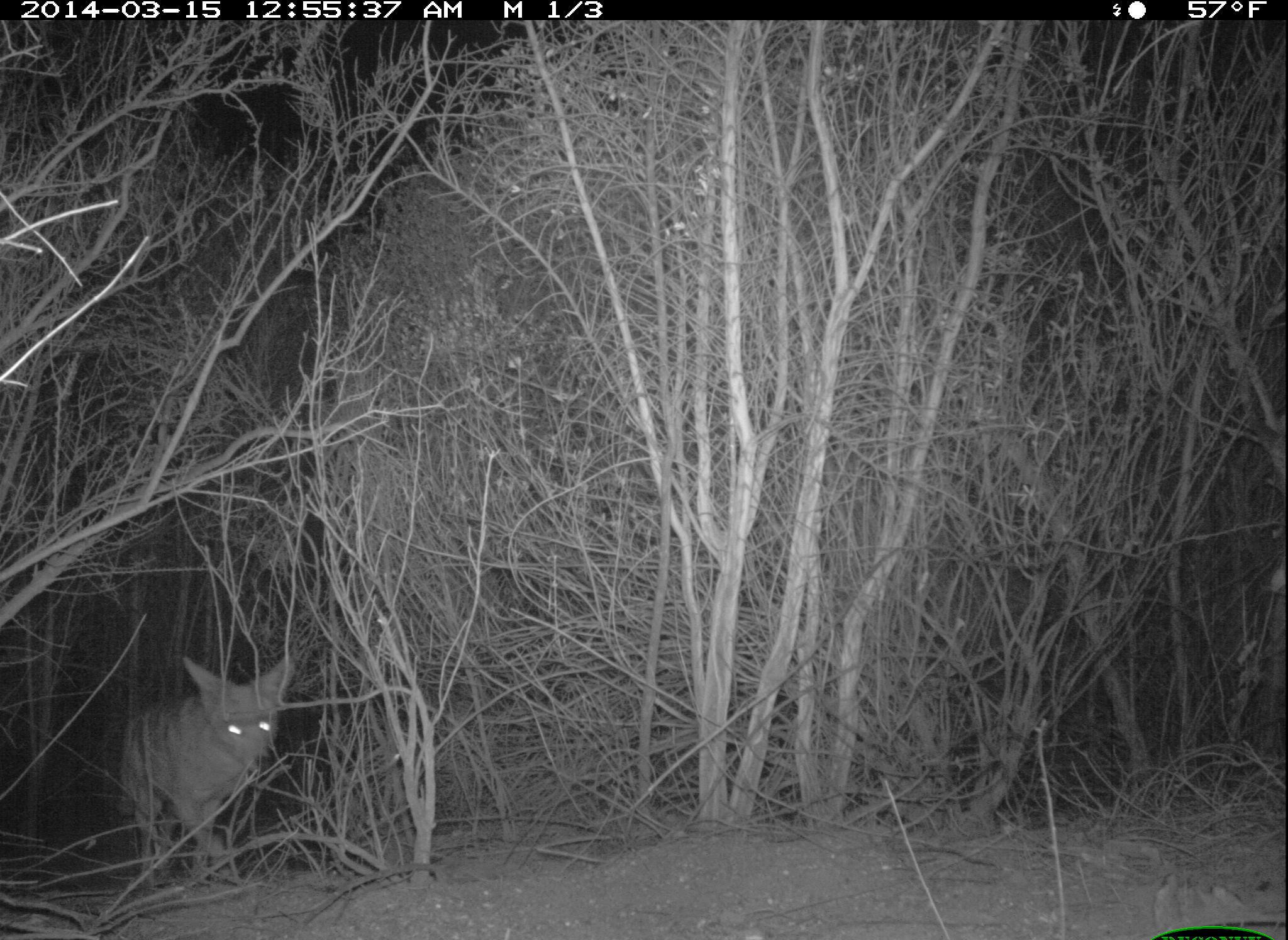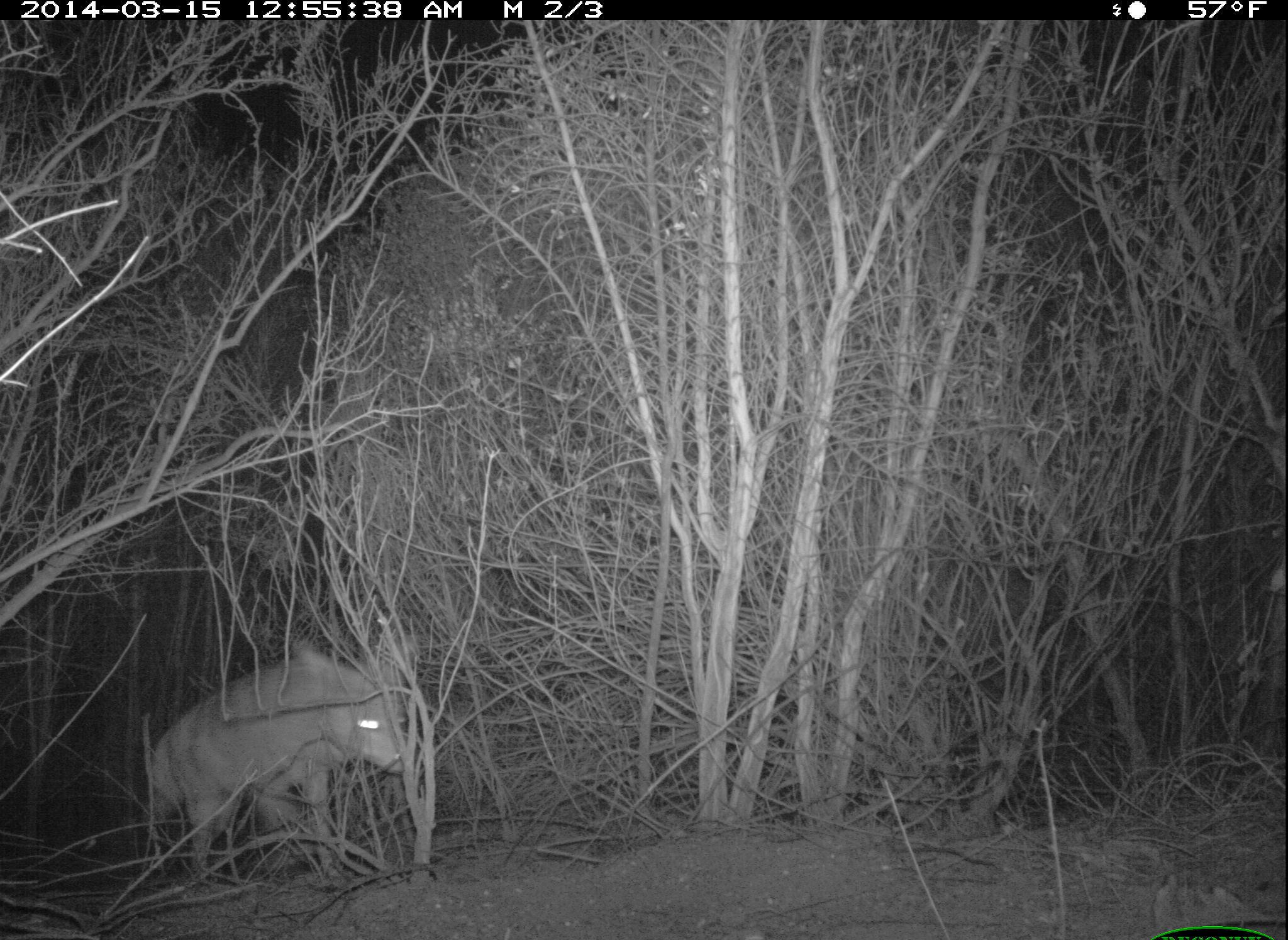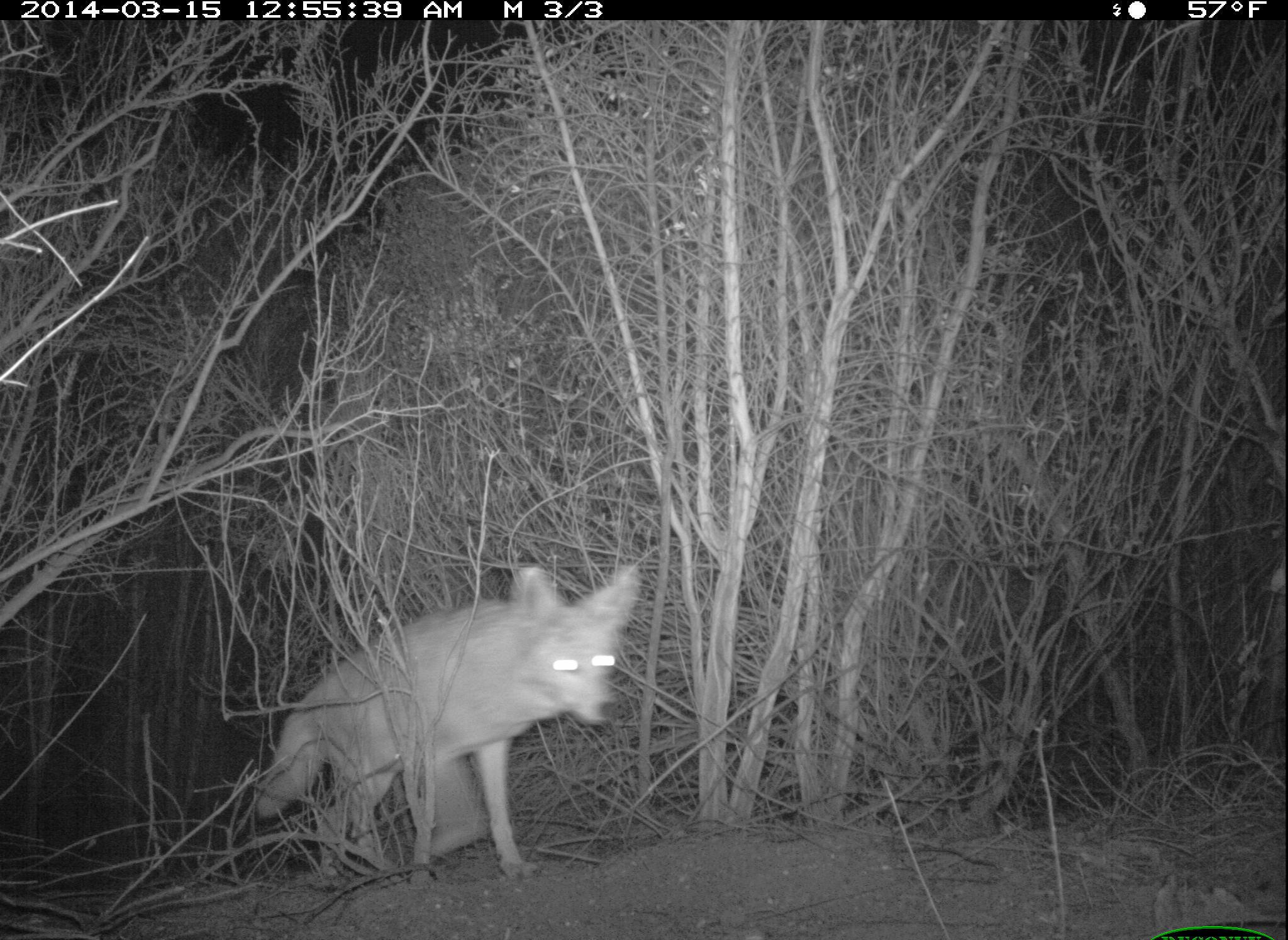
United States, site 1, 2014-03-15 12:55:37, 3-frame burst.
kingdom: Animalia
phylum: Chordata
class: Mammalia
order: Carnivora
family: Canidae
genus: Canis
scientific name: Canis latrans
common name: coyote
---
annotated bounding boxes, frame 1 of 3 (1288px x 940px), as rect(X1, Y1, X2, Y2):
coyote: rect(113, 652, 299, 887)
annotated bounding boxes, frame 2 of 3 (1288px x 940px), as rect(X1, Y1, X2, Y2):
coyote: rect(143, 630, 417, 889)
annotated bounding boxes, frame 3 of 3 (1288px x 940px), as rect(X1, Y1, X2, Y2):
coyote: rect(248, 559, 643, 880)